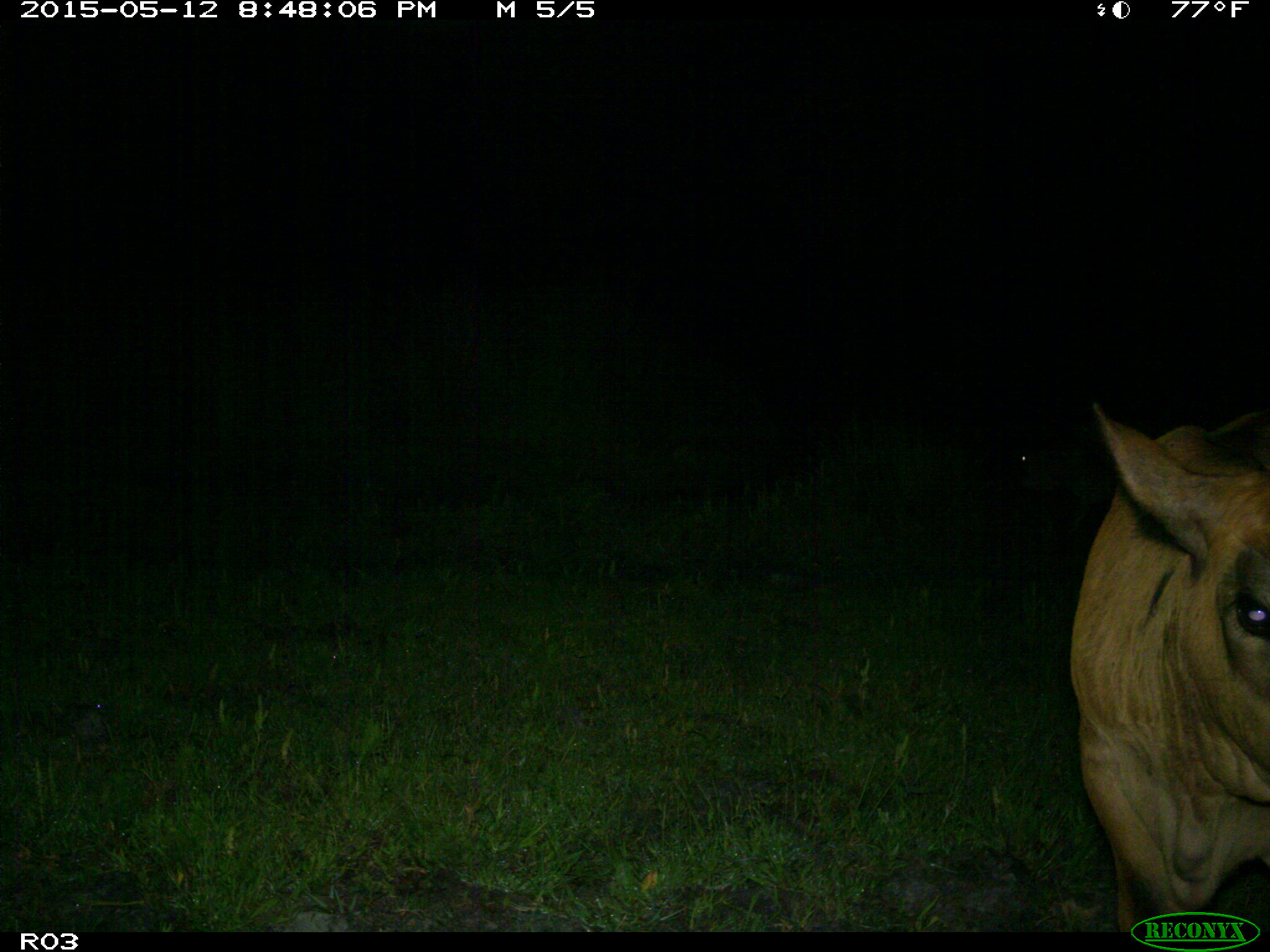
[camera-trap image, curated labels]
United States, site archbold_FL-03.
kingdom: Animalia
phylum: Chordata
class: Mammalia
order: Artiodactyla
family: Bovidae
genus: Bos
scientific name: Bos taurus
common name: domestic cow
Bos taurus (domestic cow).